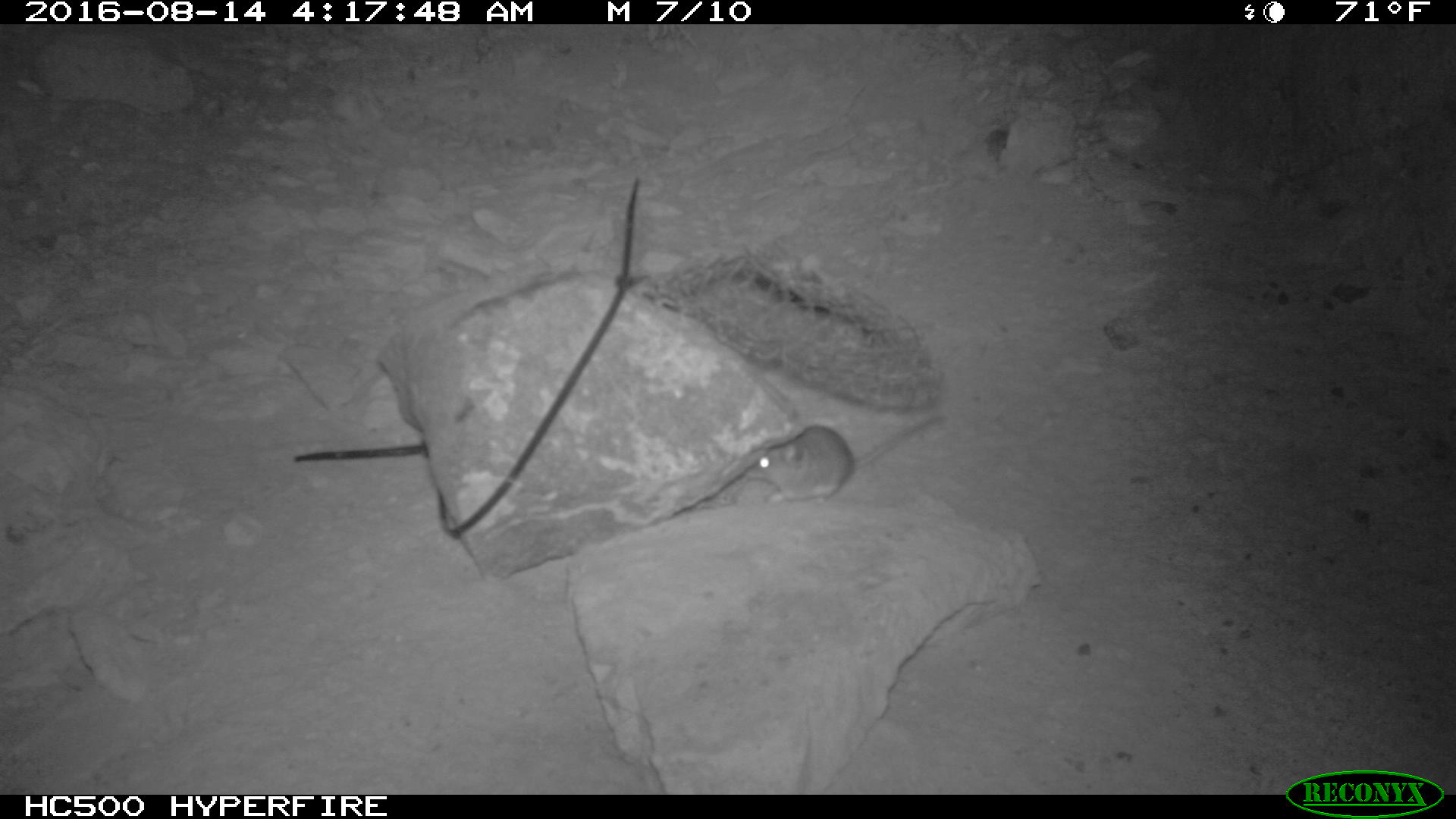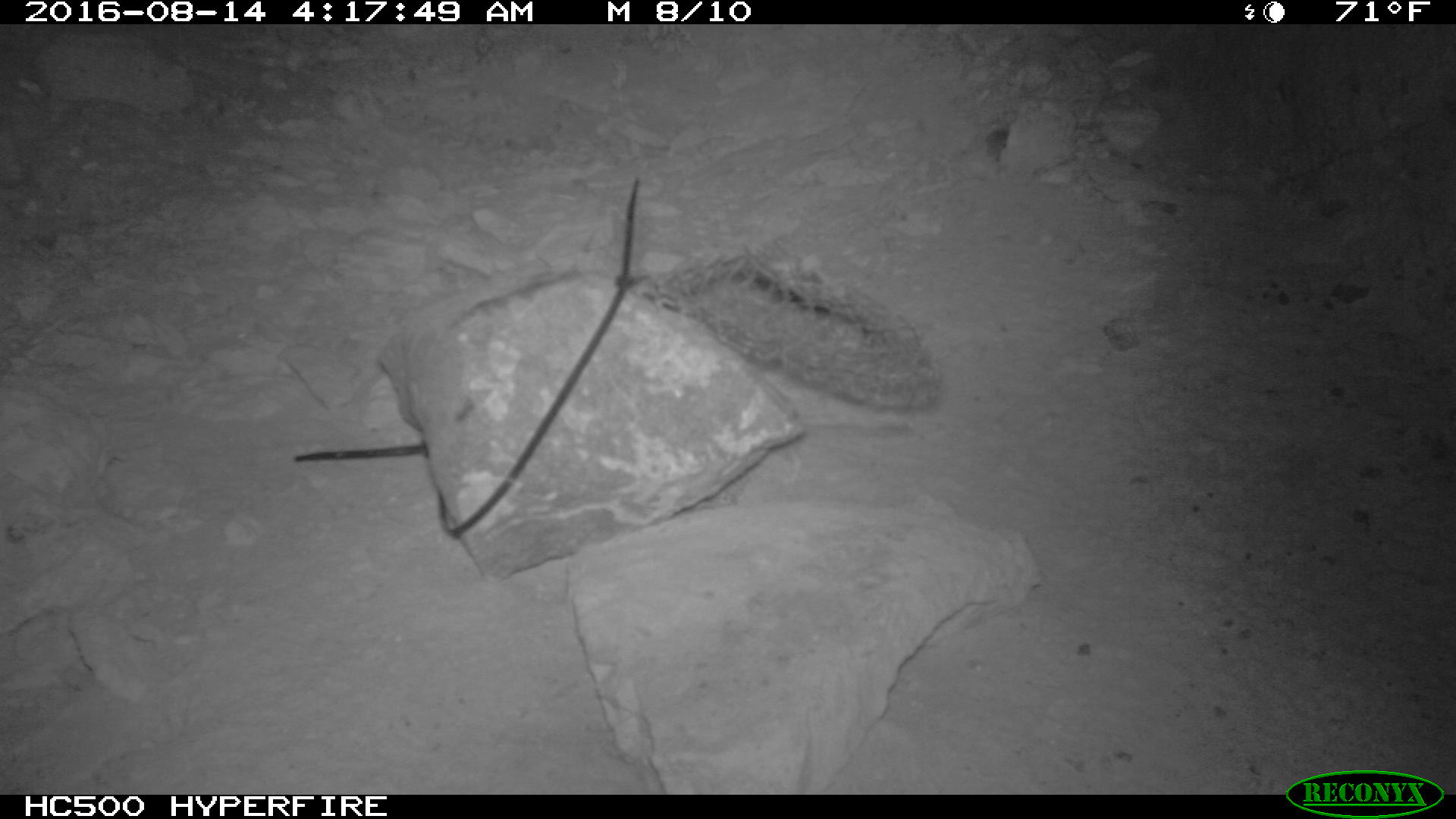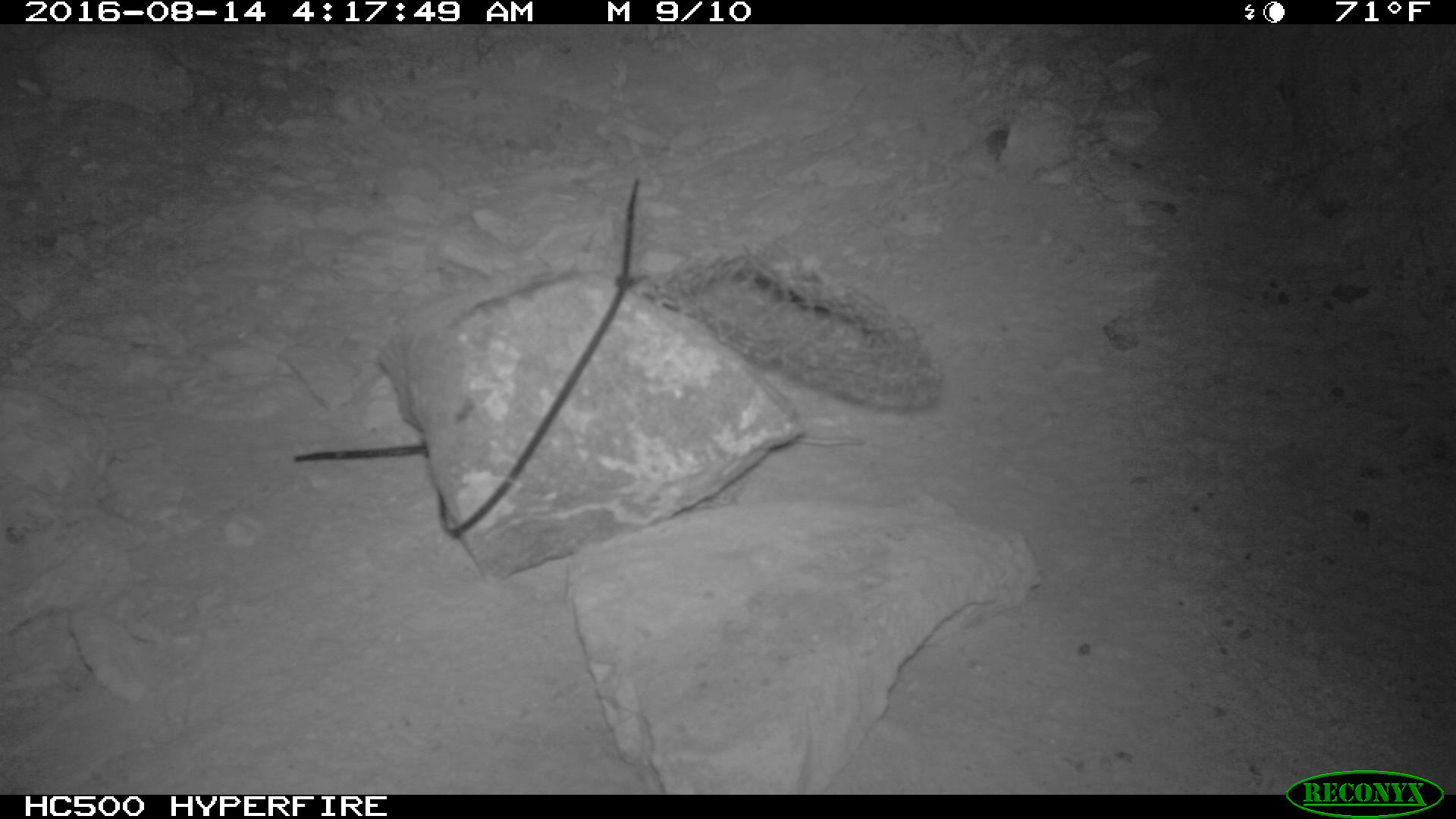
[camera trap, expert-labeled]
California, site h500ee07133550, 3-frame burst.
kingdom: Animalia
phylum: Chordata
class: Mammalia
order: Rodentia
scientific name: Rodentia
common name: rodent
Rodent (Rodentia).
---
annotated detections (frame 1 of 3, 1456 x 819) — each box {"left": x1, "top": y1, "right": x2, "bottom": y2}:
rodent: {"left": 743, "top": 414, "right": 946, "bottom": 506}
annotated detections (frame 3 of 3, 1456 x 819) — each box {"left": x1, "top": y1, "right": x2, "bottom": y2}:
rodent: {"left": 774, "top": 431, "right": 864, "bottom": 450}